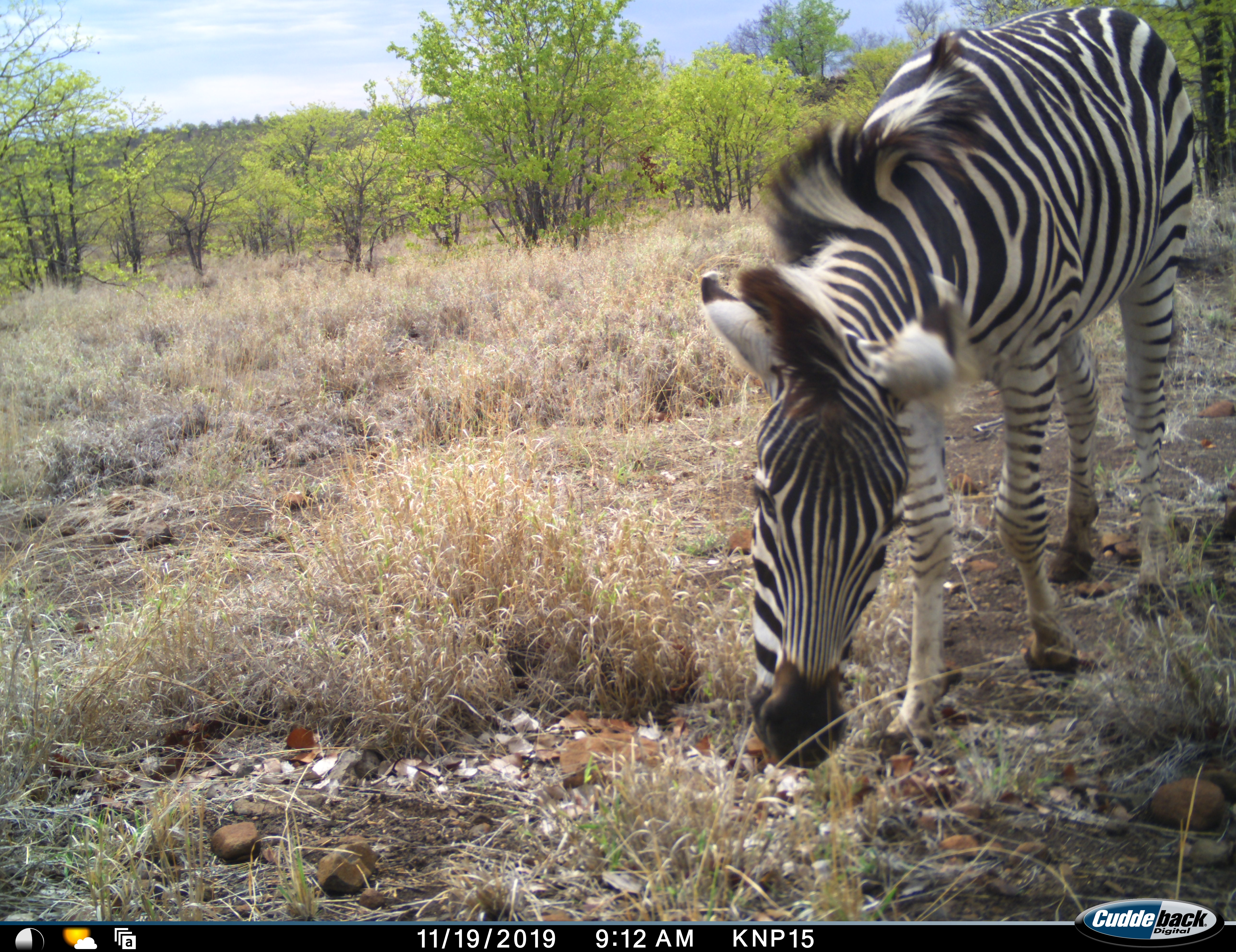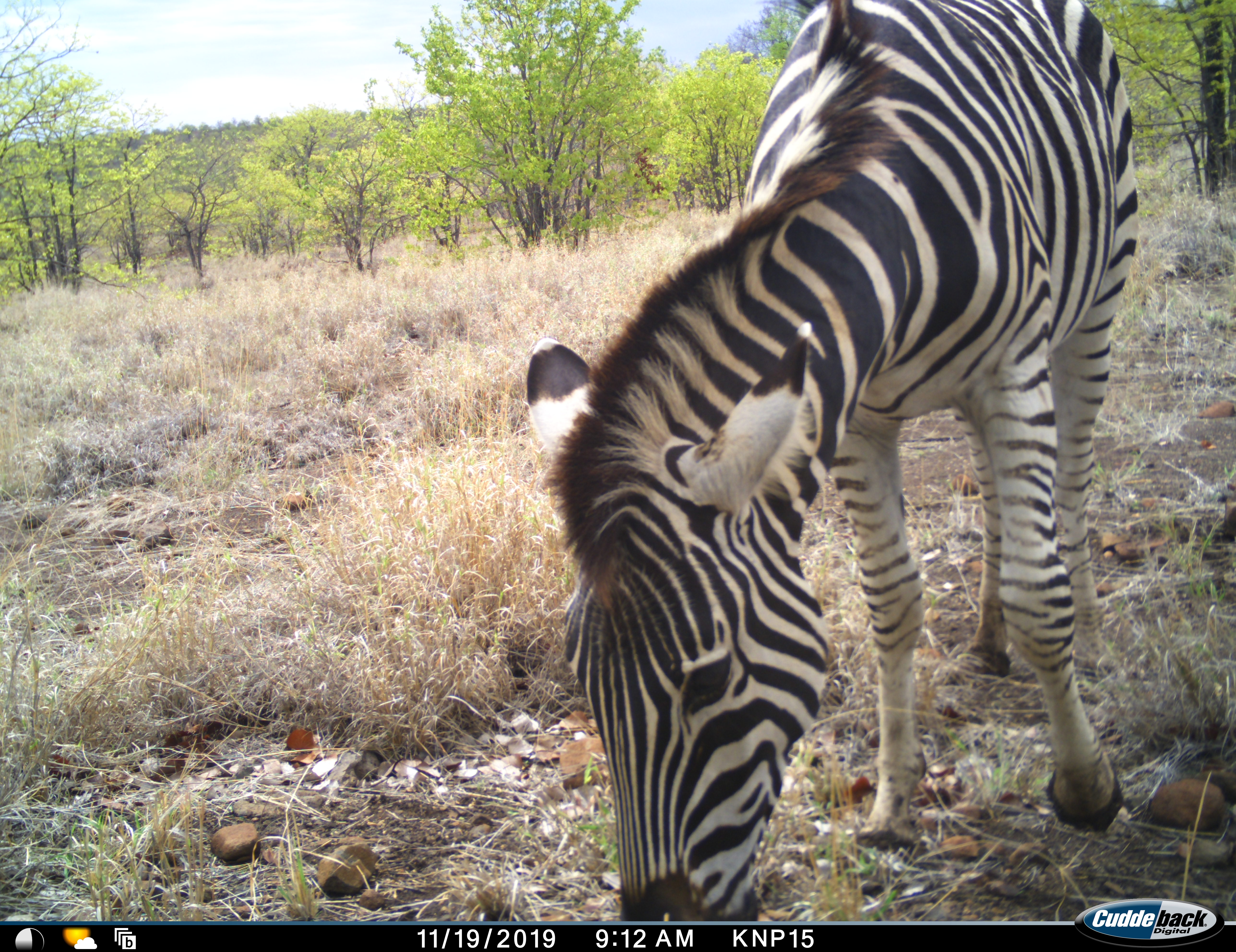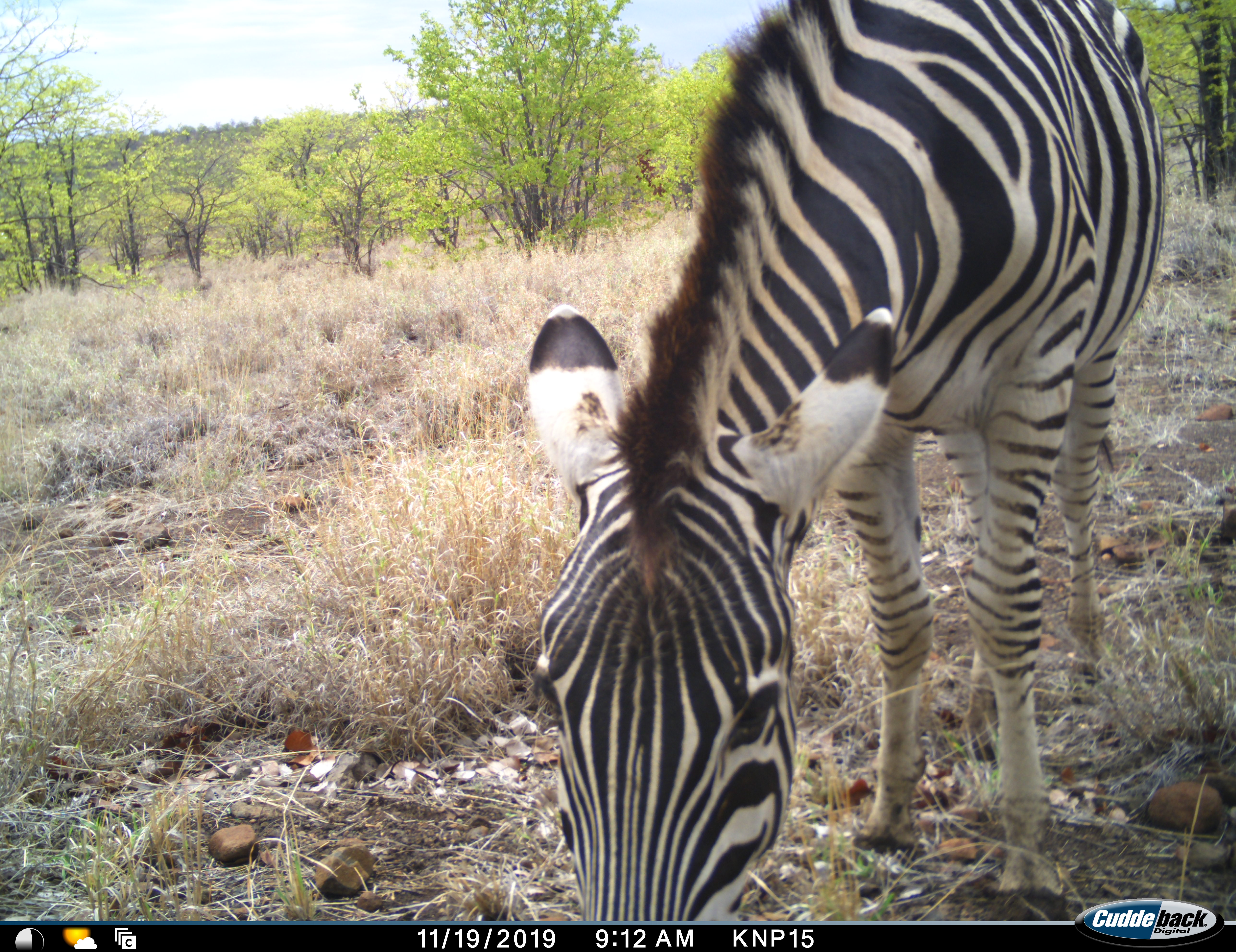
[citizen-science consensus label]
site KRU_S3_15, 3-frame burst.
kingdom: Animalia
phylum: Chordata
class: Mammalia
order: Perissodactyla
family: Equidae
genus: Equus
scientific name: Equus quagga burchellii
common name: burchell's zebra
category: zebraburchells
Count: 1.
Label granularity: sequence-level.